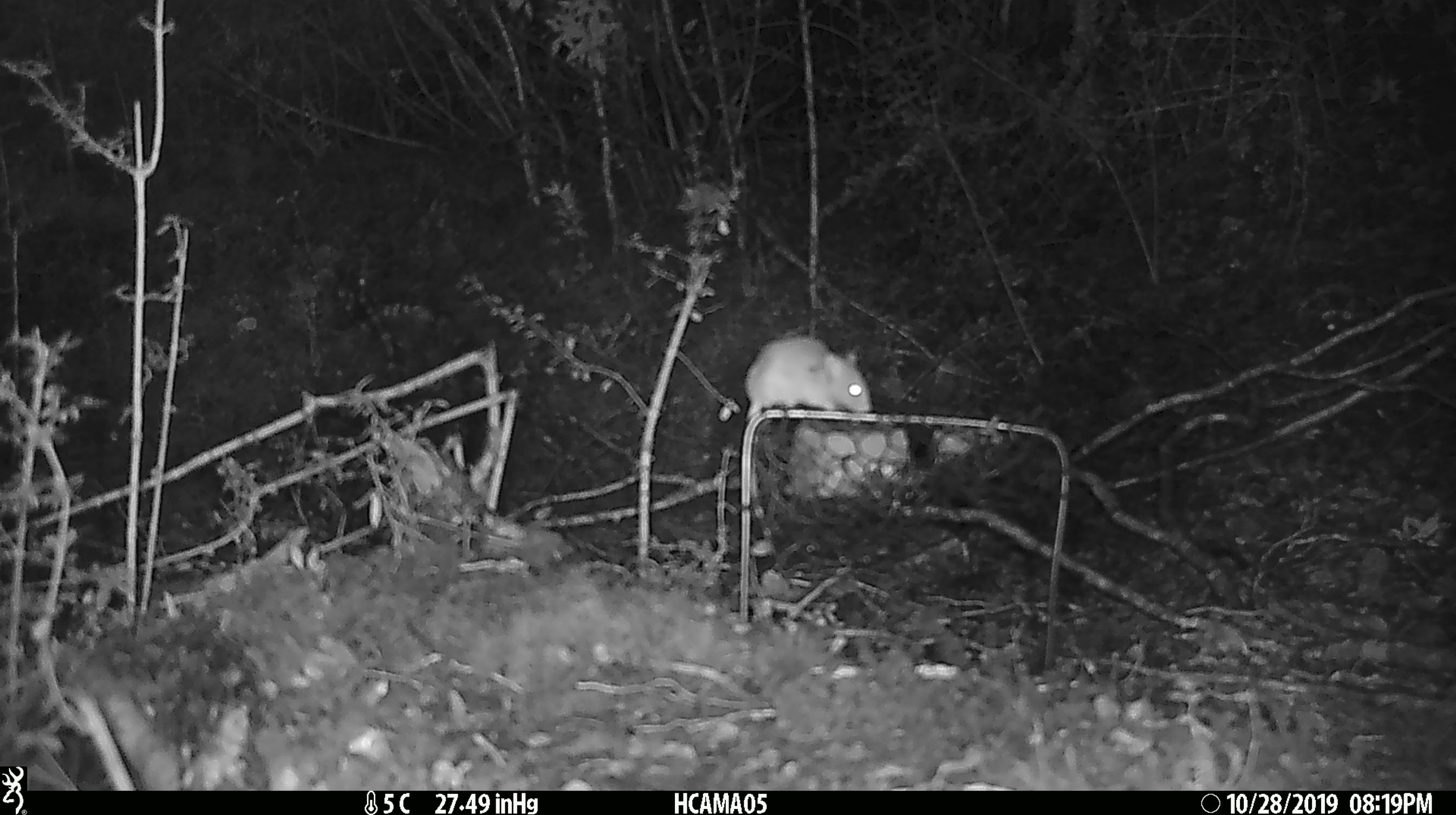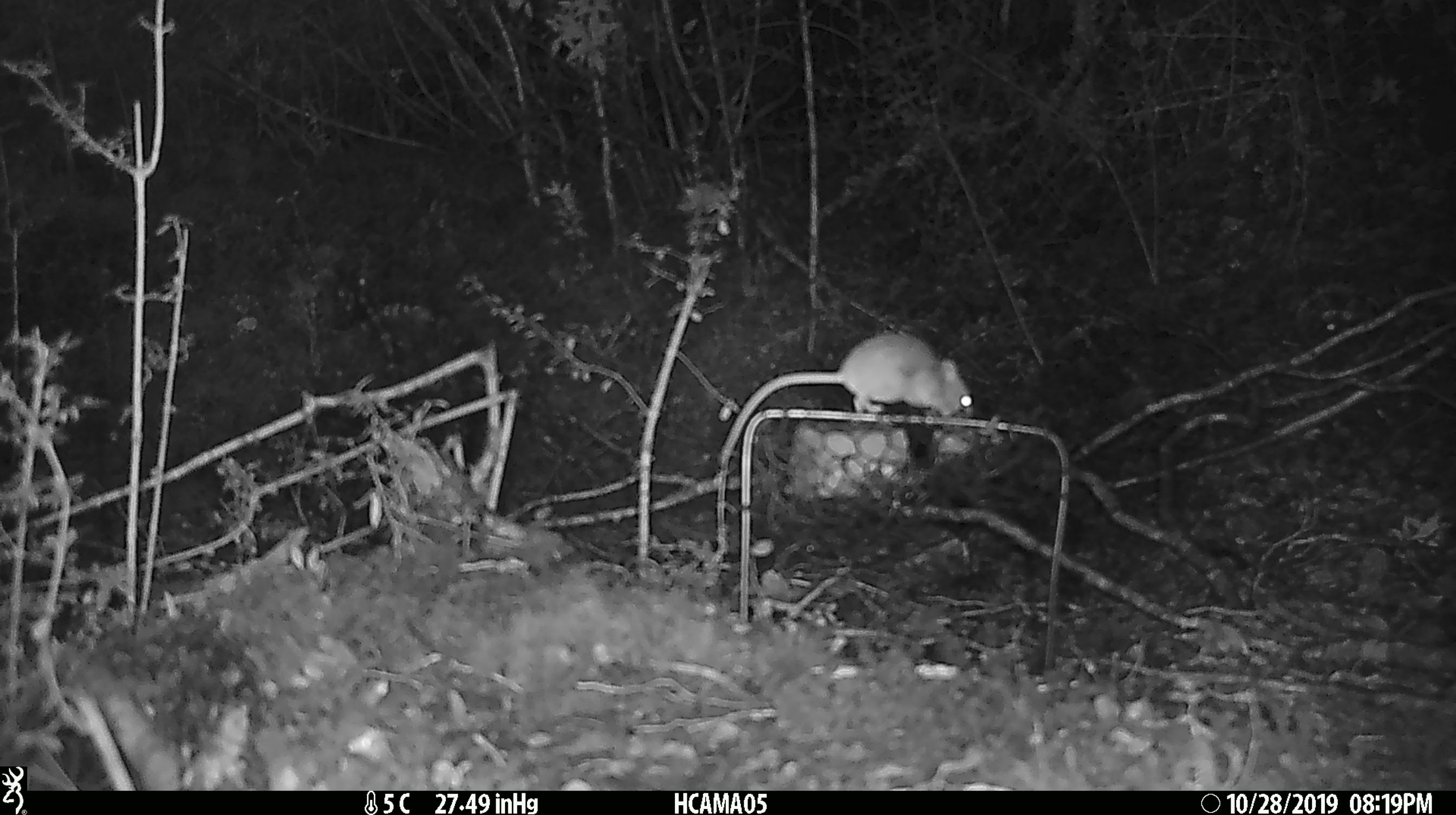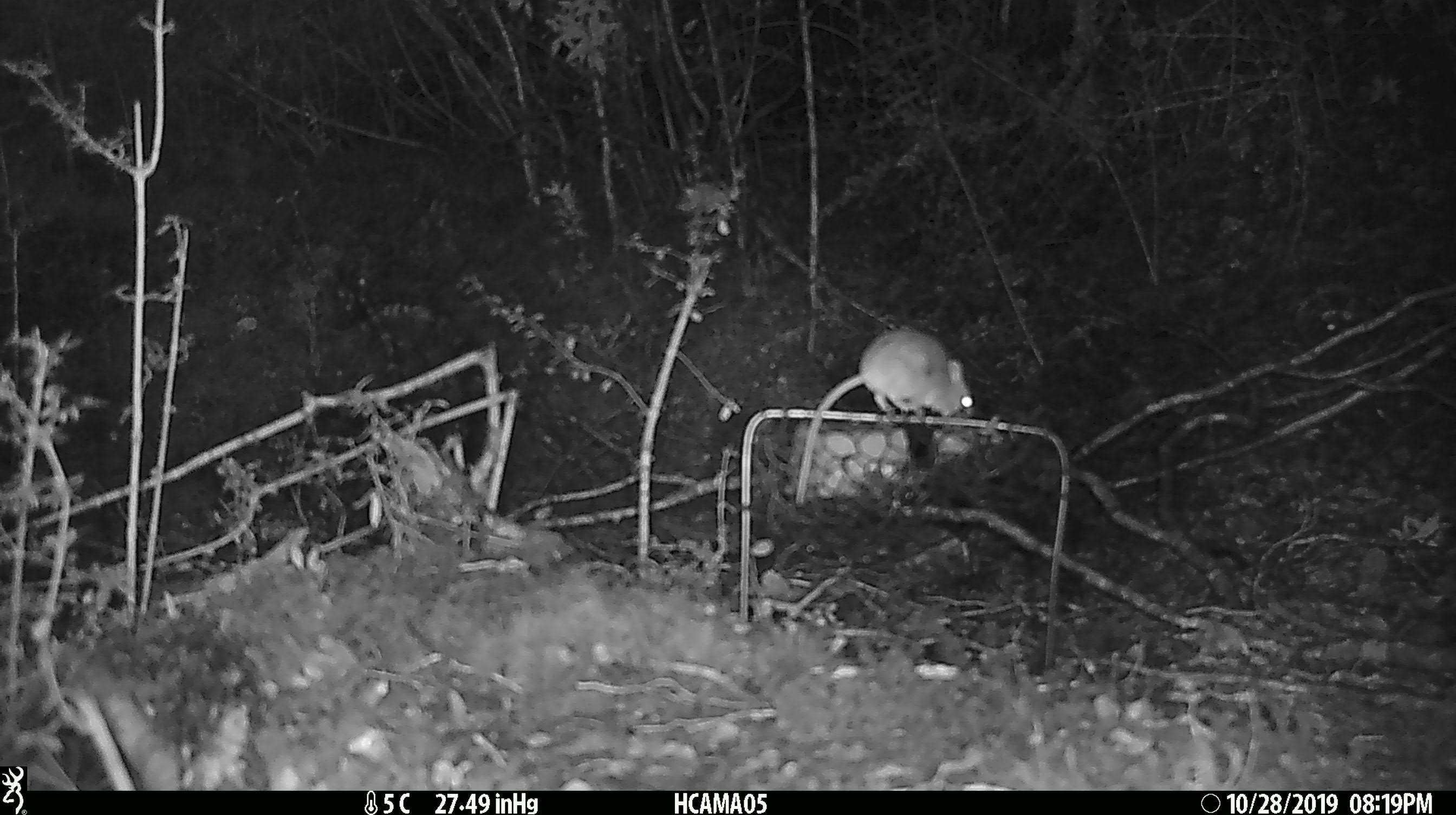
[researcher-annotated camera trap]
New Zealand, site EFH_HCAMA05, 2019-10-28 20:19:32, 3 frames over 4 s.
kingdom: Animalia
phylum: Chordata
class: Mammalia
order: Rodentia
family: Muridae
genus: Mus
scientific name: Mus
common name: mouse